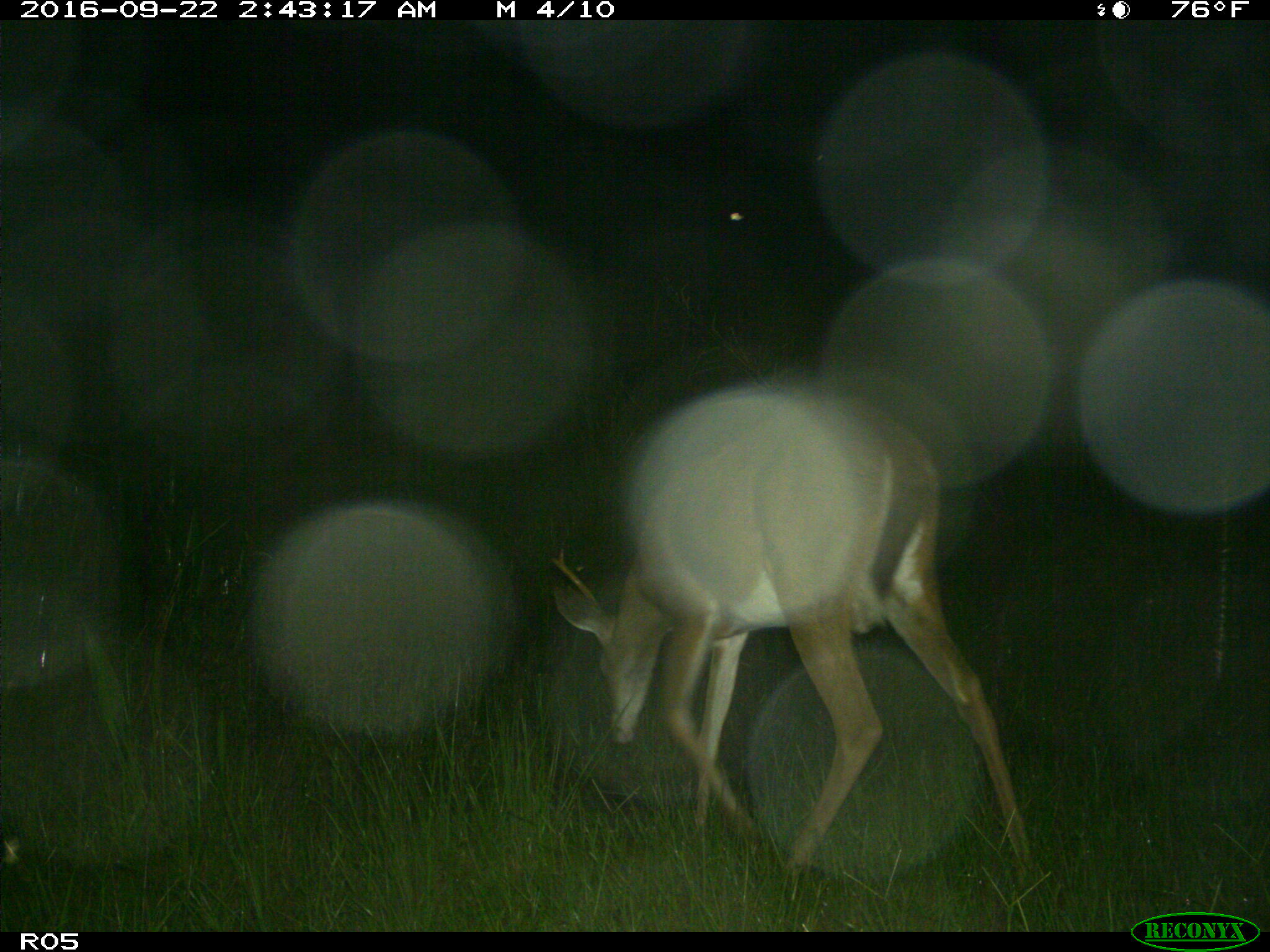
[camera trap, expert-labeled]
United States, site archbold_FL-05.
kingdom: Animalia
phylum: Chordata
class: Mammalia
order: Artiodactyla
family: Cervidae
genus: Odocoileus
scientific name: Odocoileus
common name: deer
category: unidentified deer